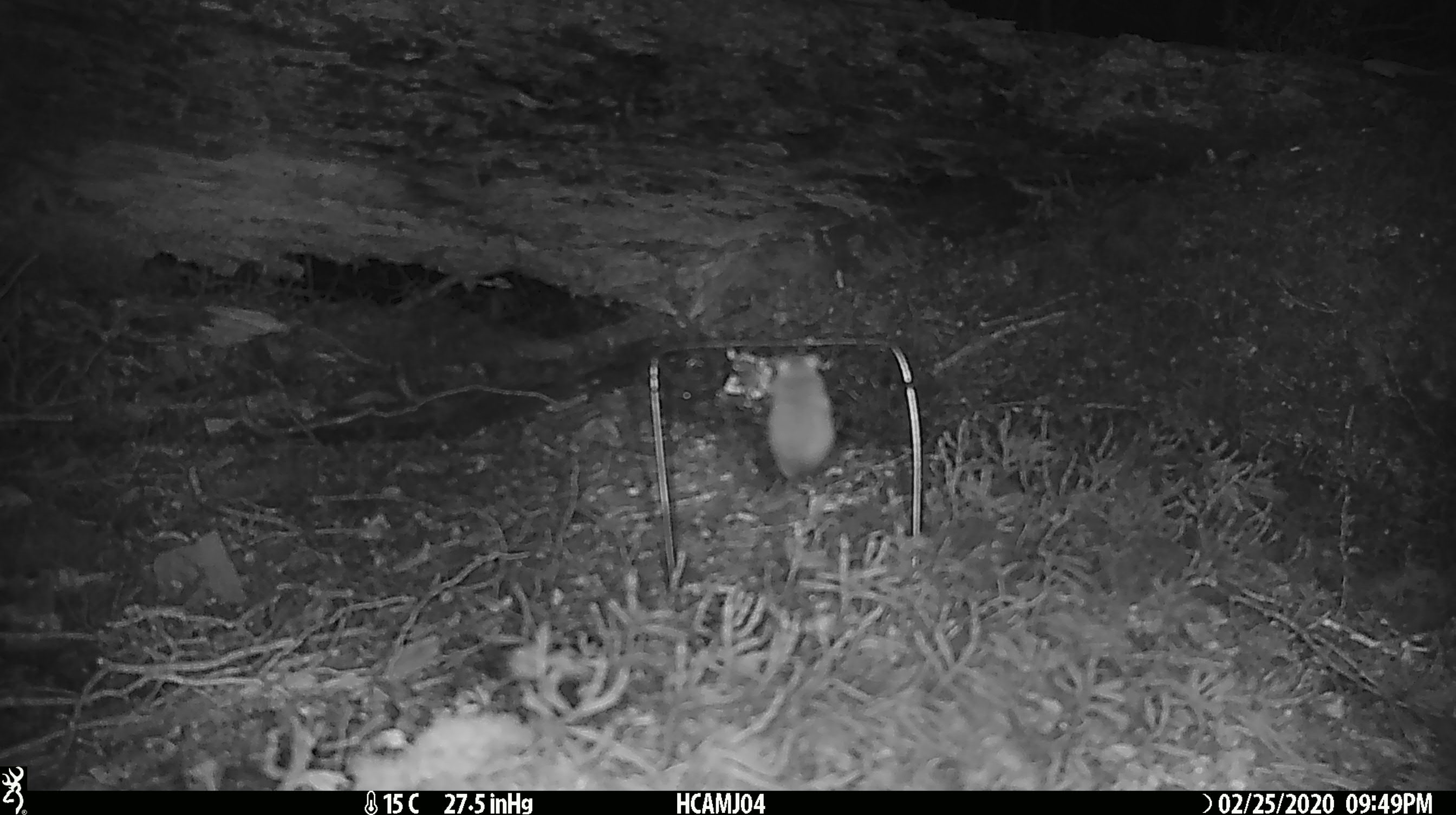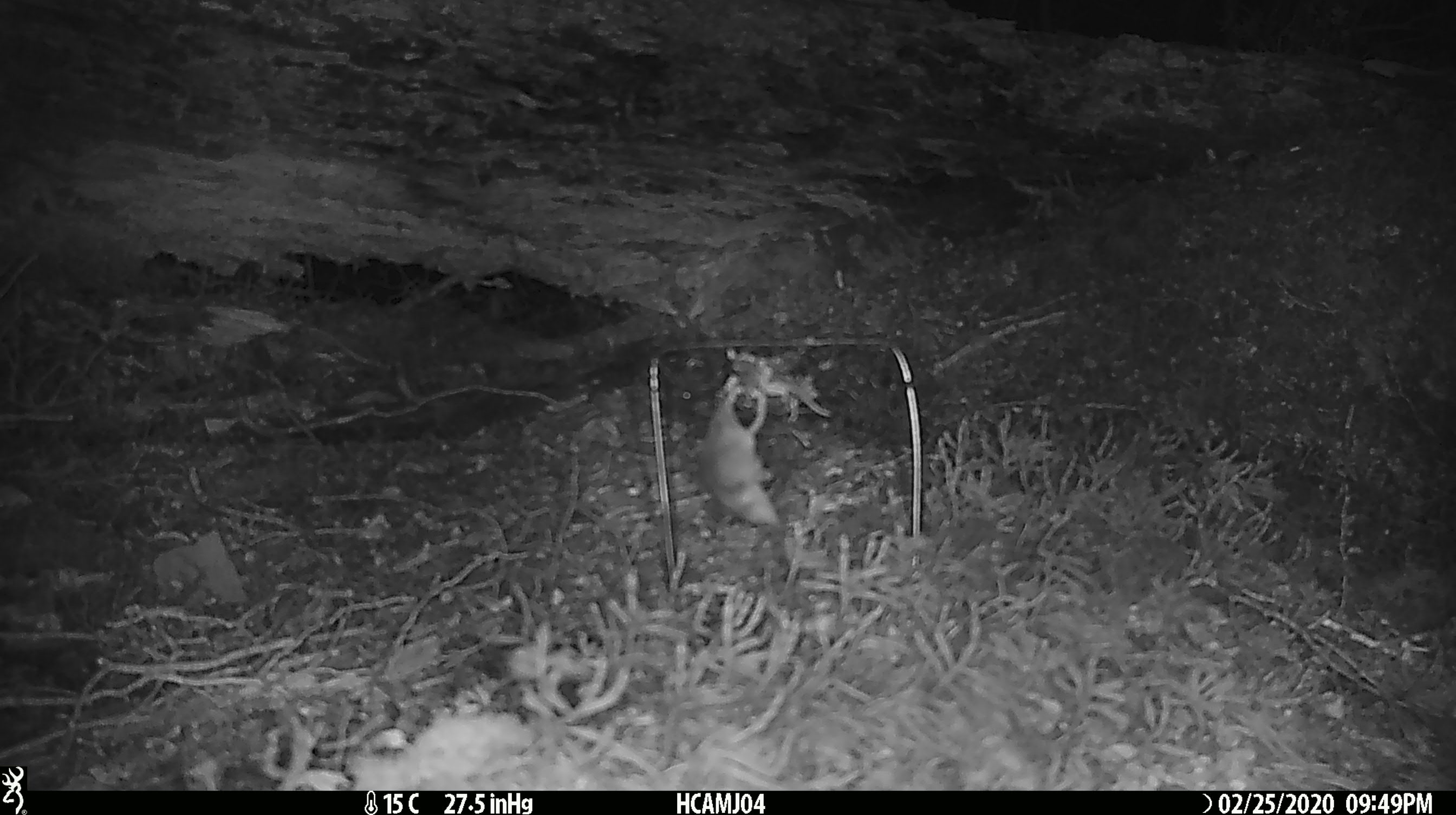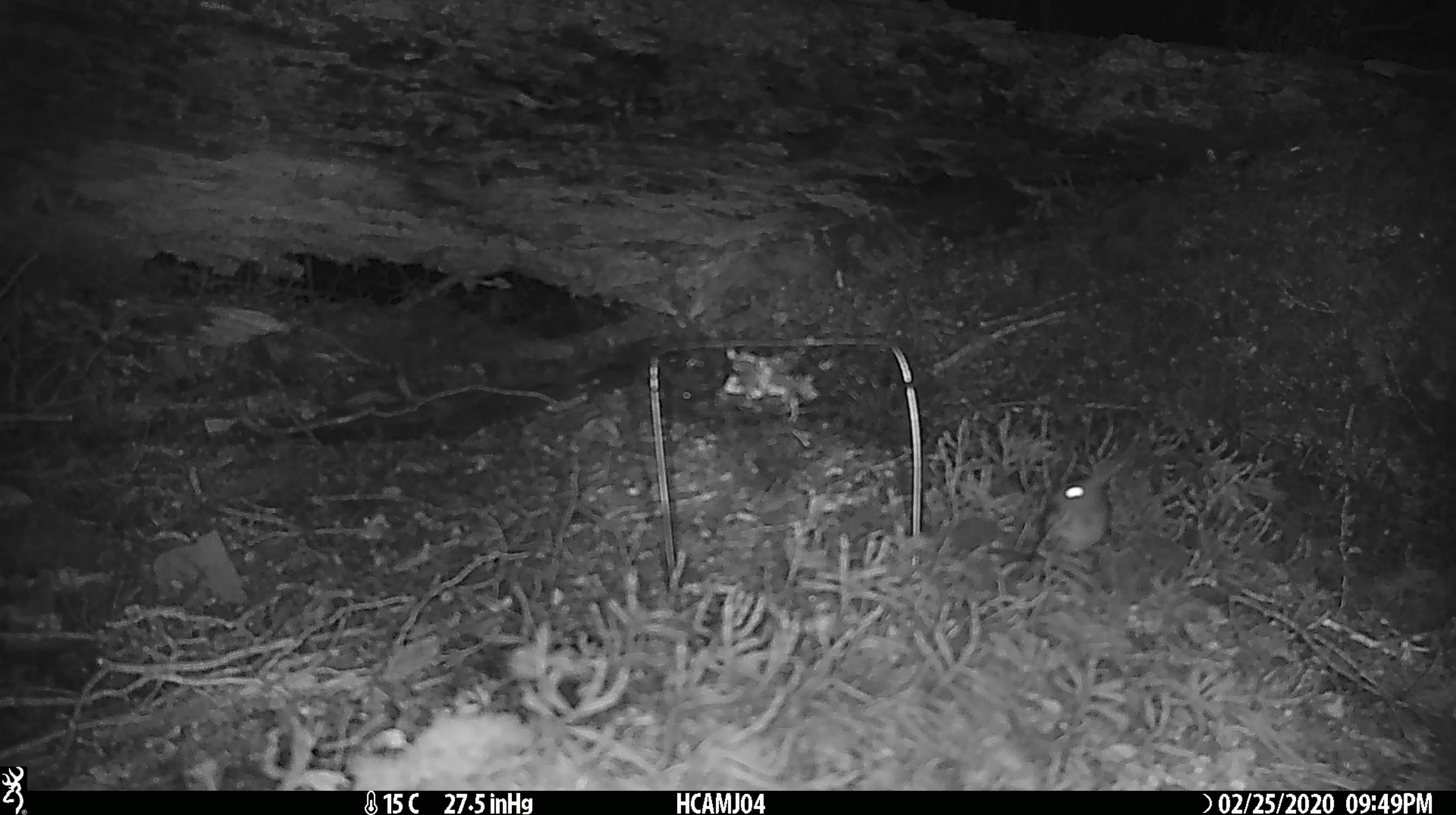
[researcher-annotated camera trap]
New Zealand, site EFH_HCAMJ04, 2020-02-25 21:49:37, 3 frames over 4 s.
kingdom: Animalia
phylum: Chordata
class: Mammalia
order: Rodentia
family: Muridae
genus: Mus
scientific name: Mus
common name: mouse